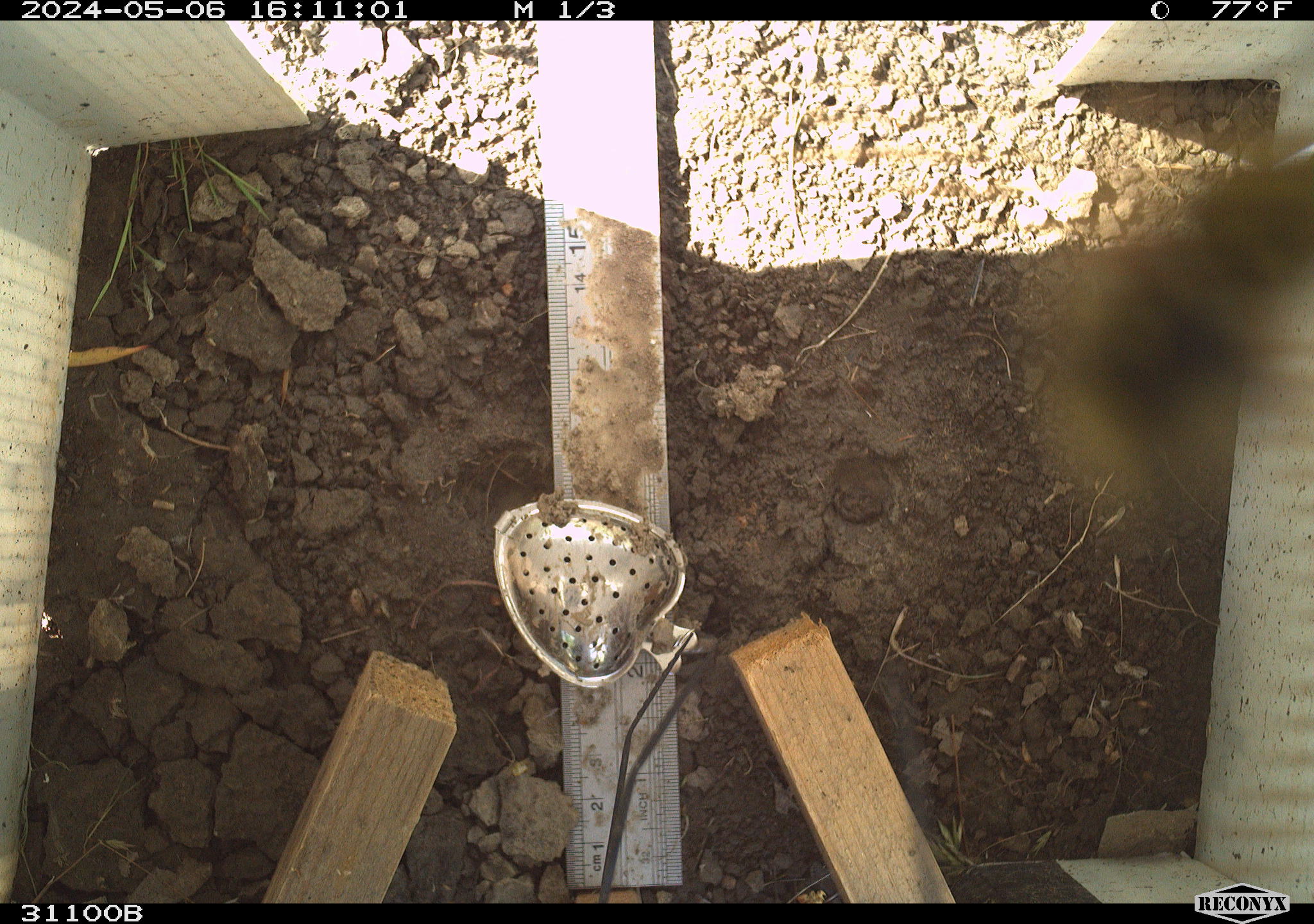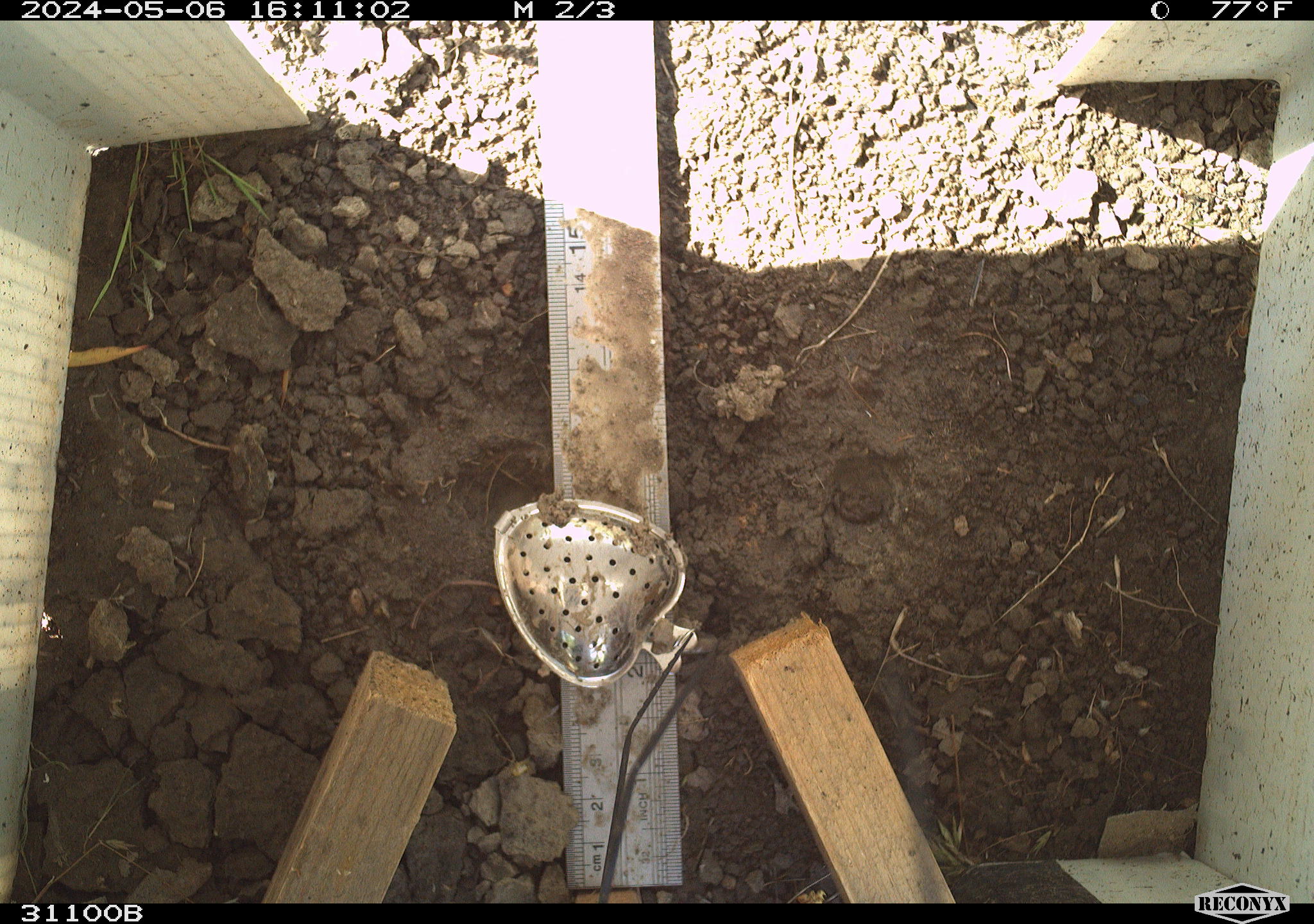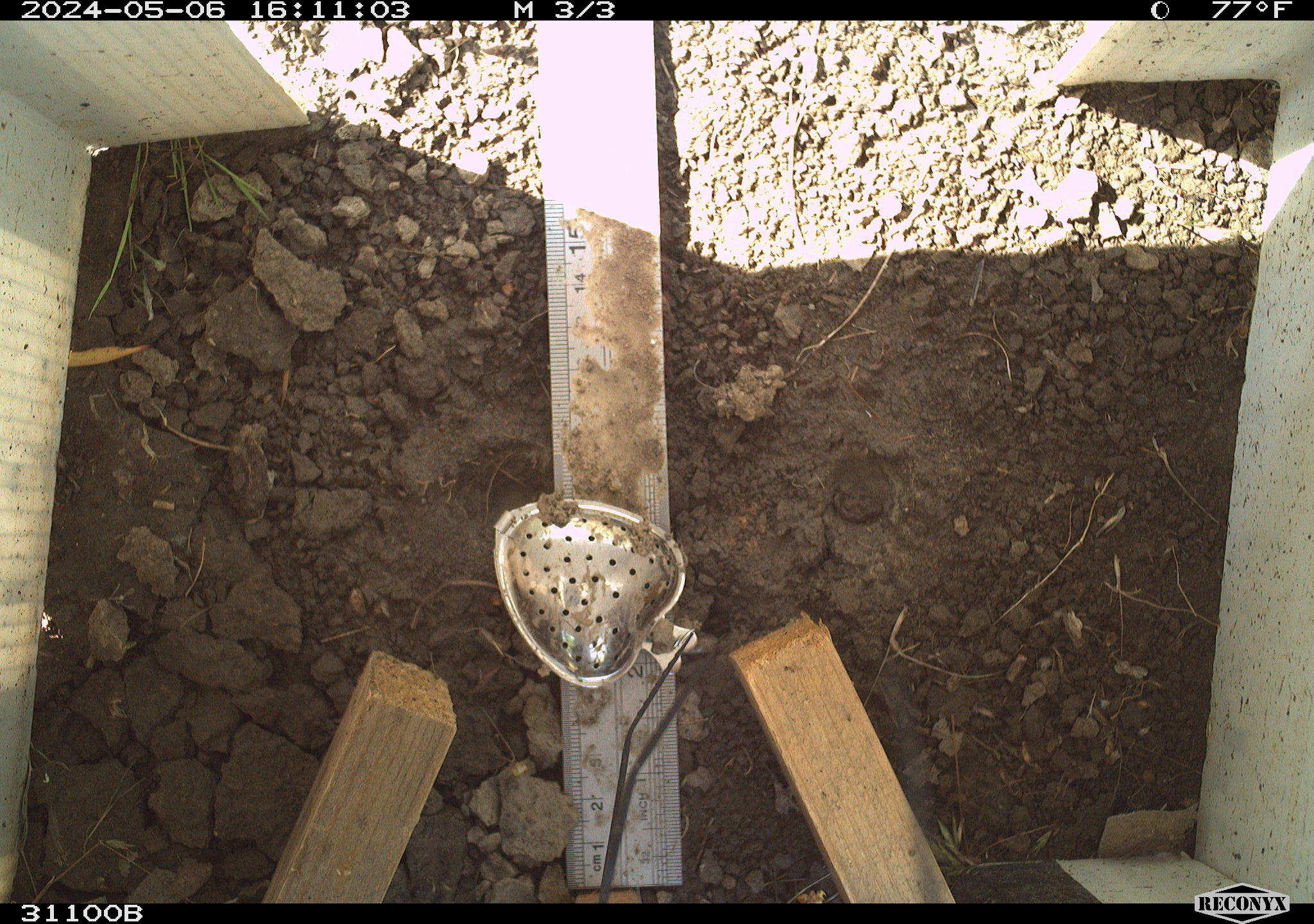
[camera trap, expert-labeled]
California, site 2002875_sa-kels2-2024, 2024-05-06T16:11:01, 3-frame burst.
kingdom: Animalia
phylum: Arthropoda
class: Insecta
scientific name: Insecta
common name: insect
Insect (Insecta).